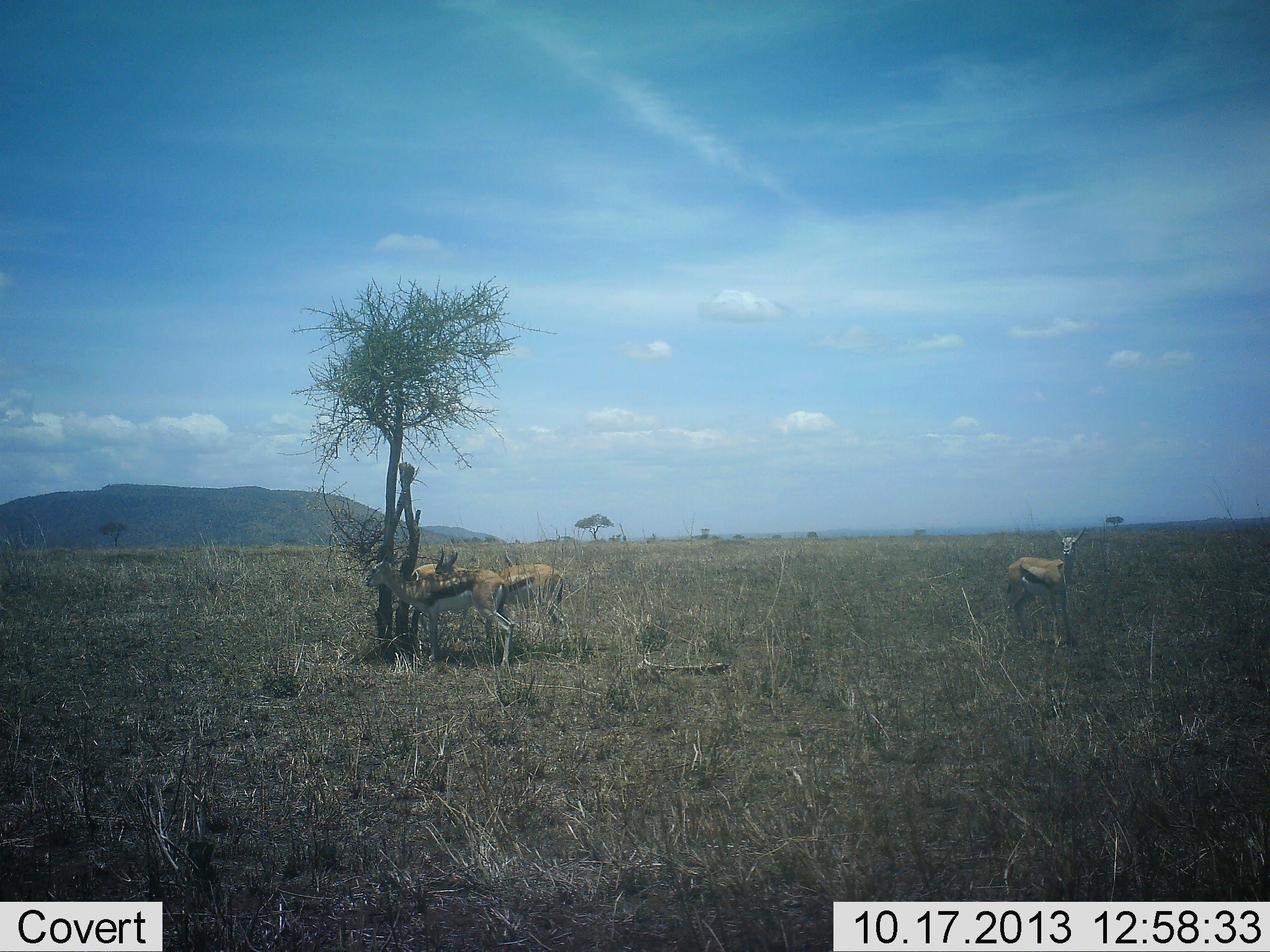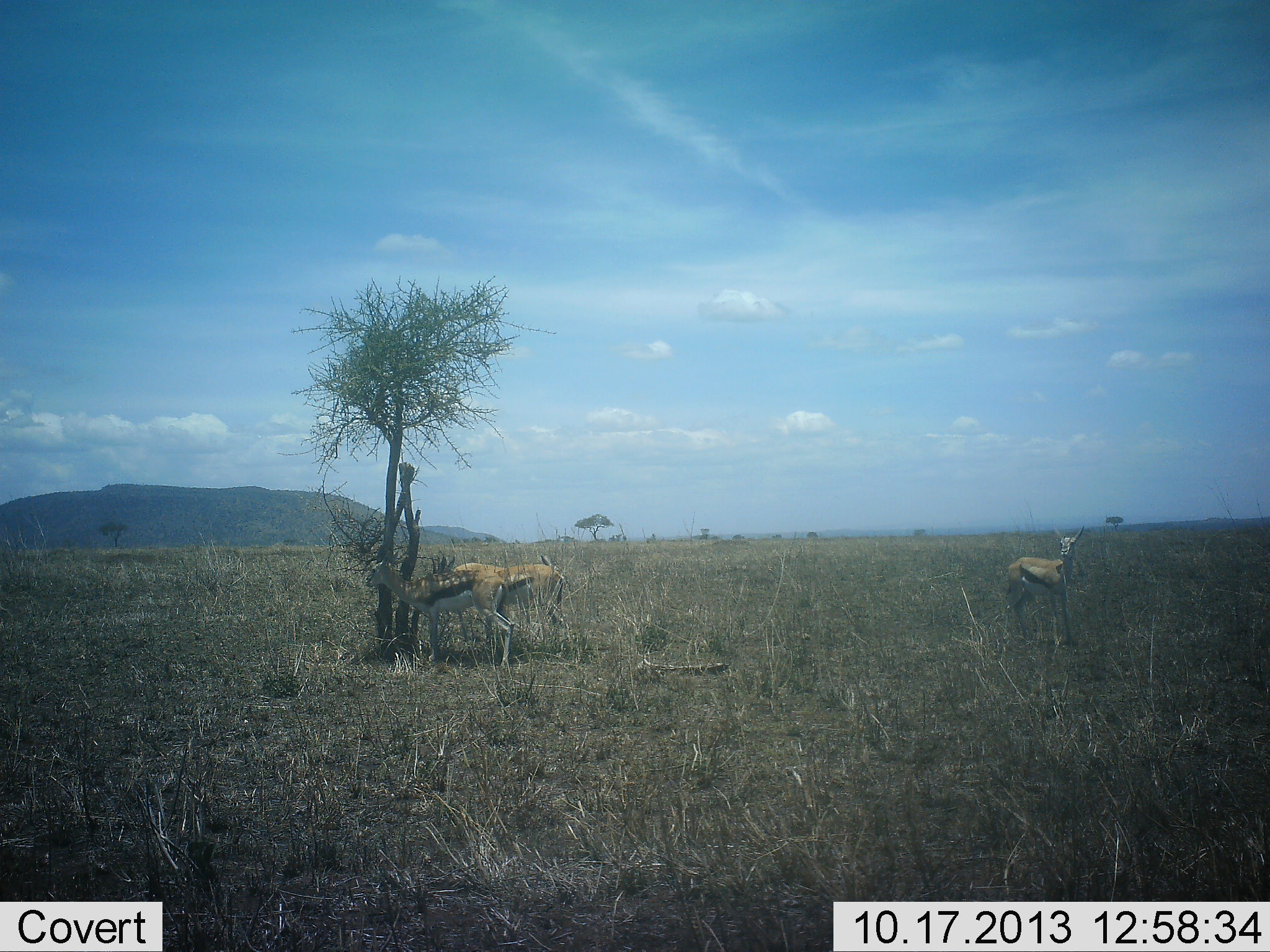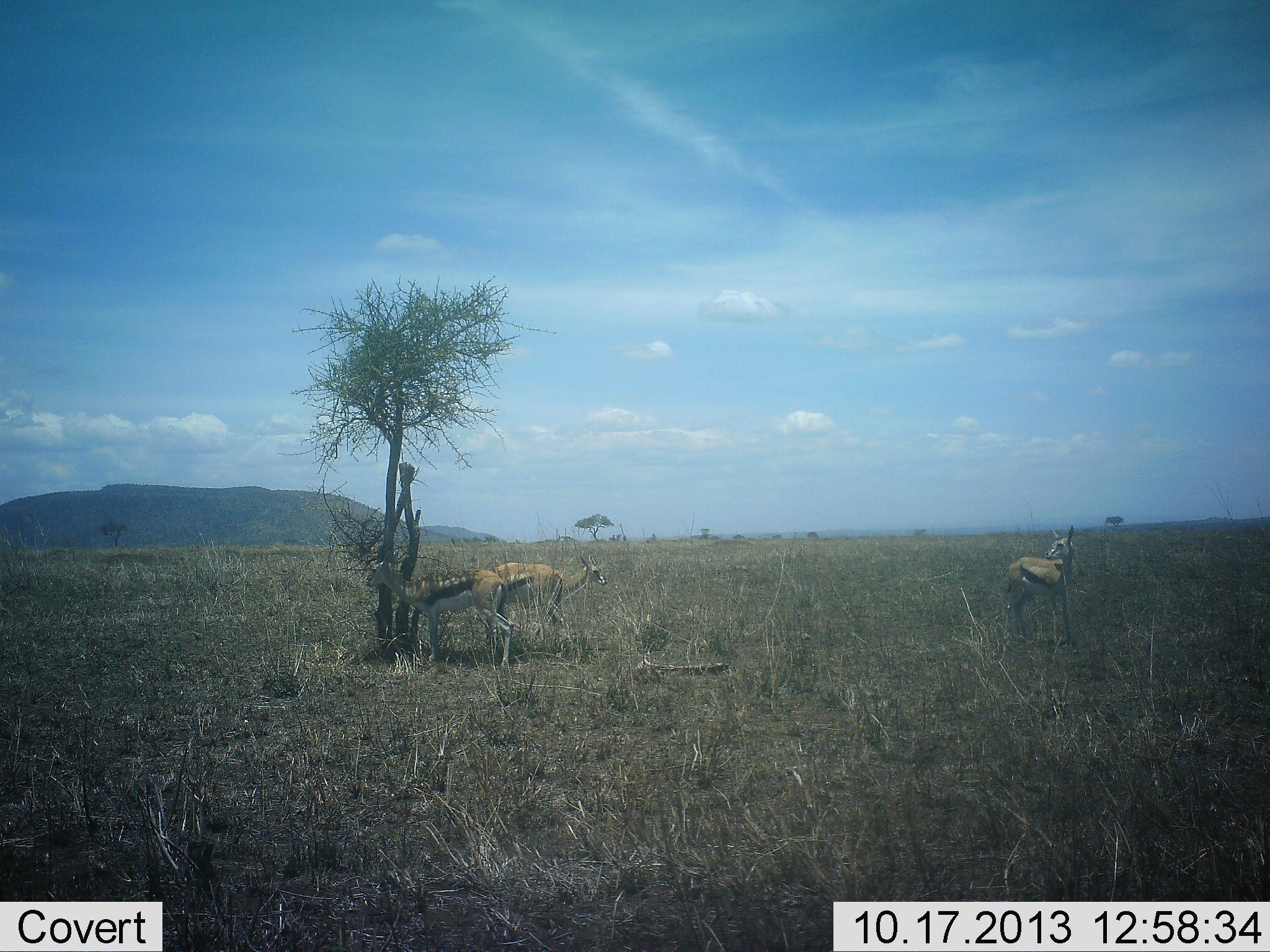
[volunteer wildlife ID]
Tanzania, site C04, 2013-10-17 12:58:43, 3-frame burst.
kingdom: Animalia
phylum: Chordata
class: Mammalia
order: Artiodactyla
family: Bovidae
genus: Eudorcas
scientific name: Eudorcas thomsonii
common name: thomson's gazelle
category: gazellethomsons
Gazellethomsons (thomson's gazelle) (Eudorcas thomsonii), count 4. Behavior (volunteer vote fractions): standing 100%, resting 0%, moving 80%, interacting 0%. Young present (vote fraction): 0%. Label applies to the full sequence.